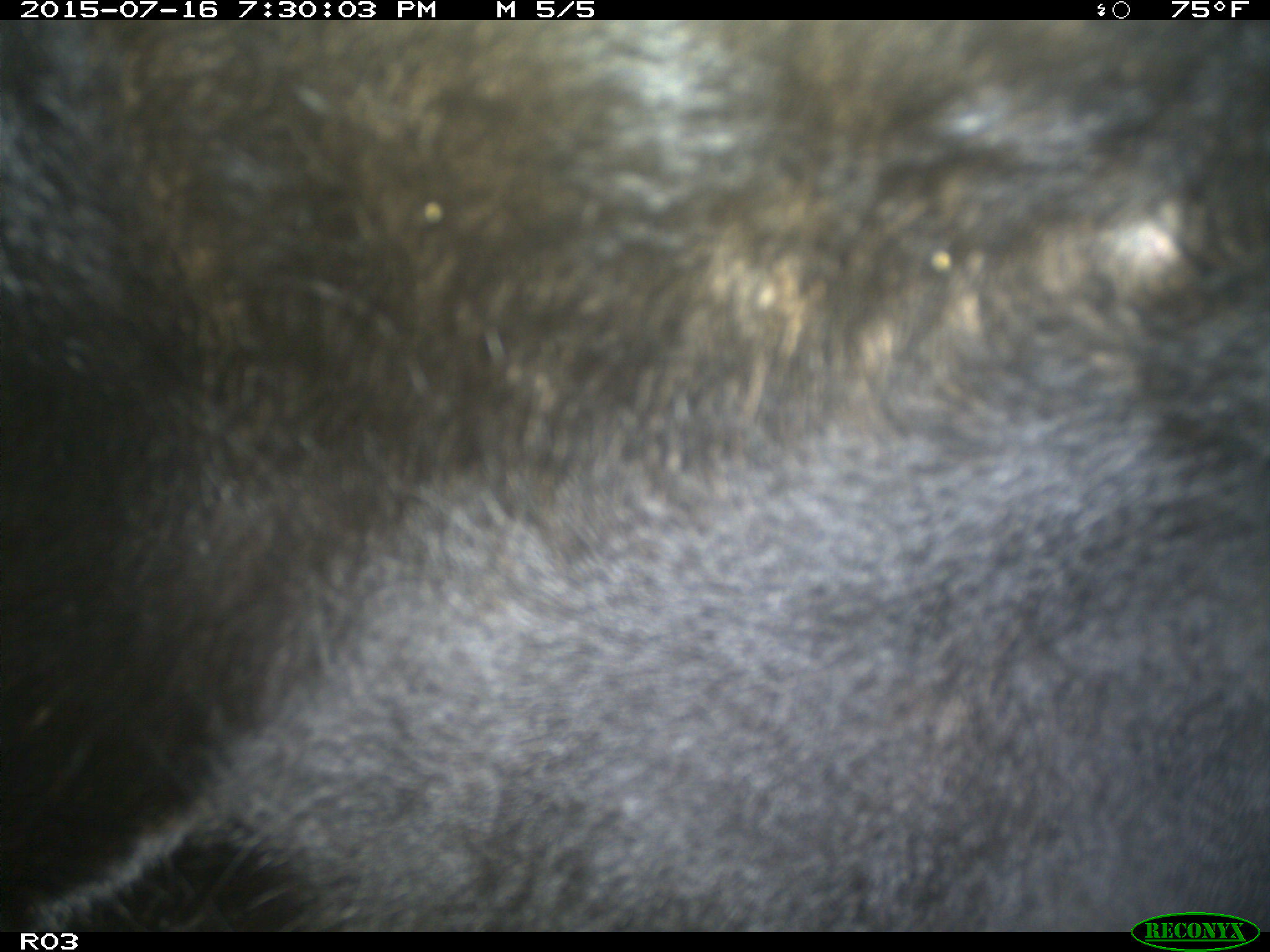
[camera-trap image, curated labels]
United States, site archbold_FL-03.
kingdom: Animalia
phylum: Chordata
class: Mammalia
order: Artiodactyla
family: Bovidae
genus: Bos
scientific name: Bos taurus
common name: domestic cow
Bos taurus (domestic cow).